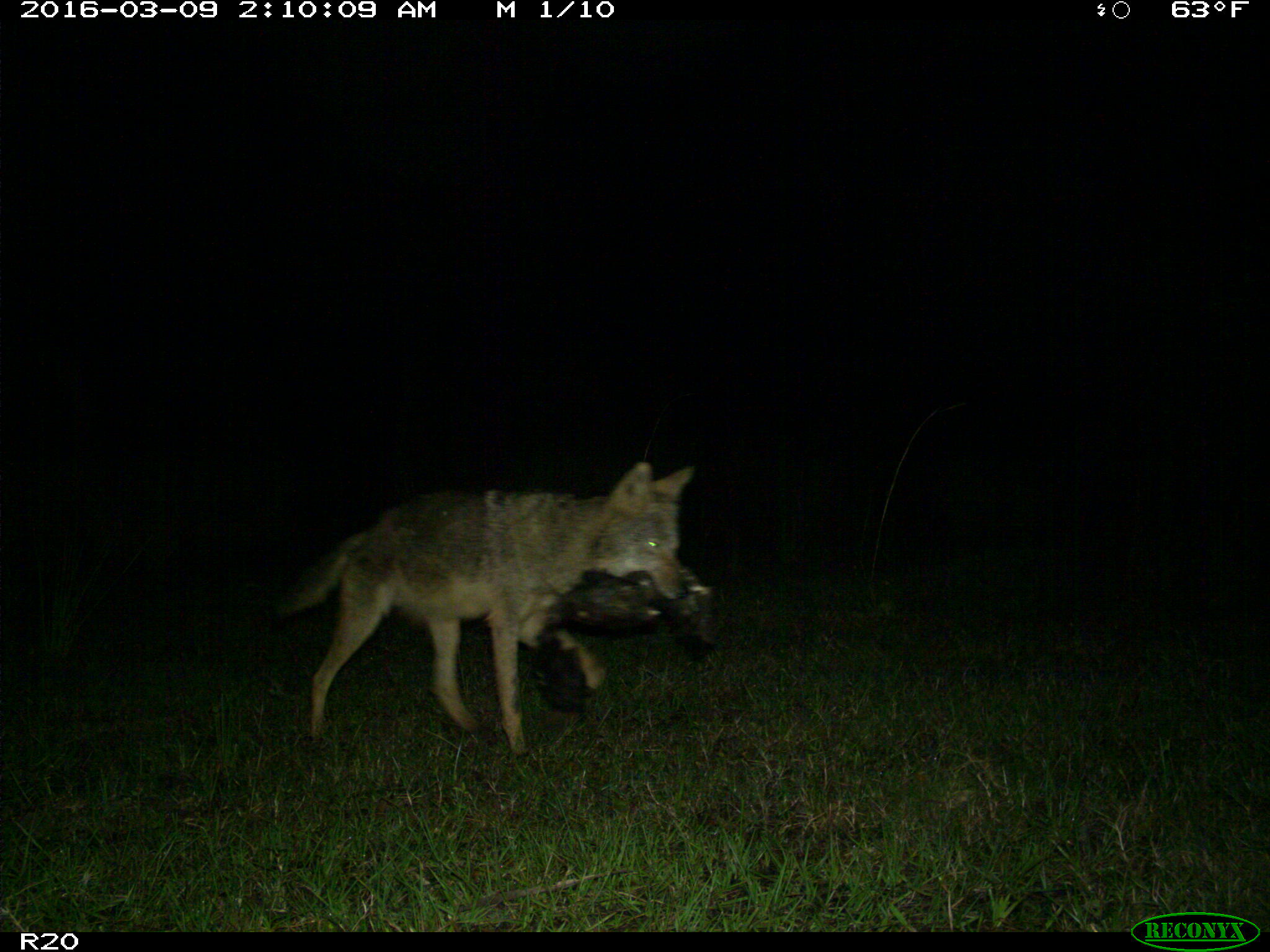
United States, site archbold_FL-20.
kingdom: Animalia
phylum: Chordata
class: Mammalia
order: Carnivora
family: Canidae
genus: Canis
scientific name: Canis latrans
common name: coyote